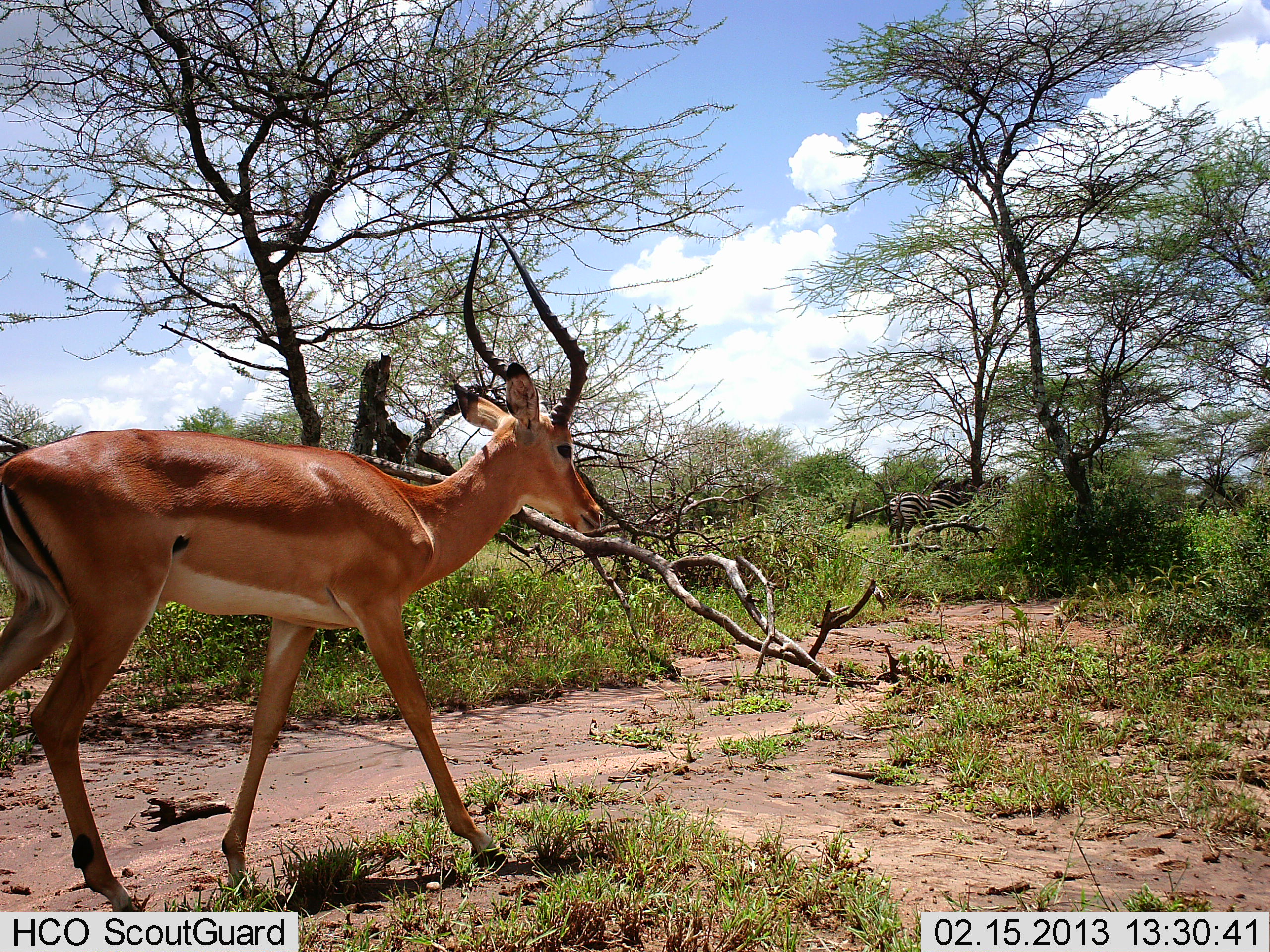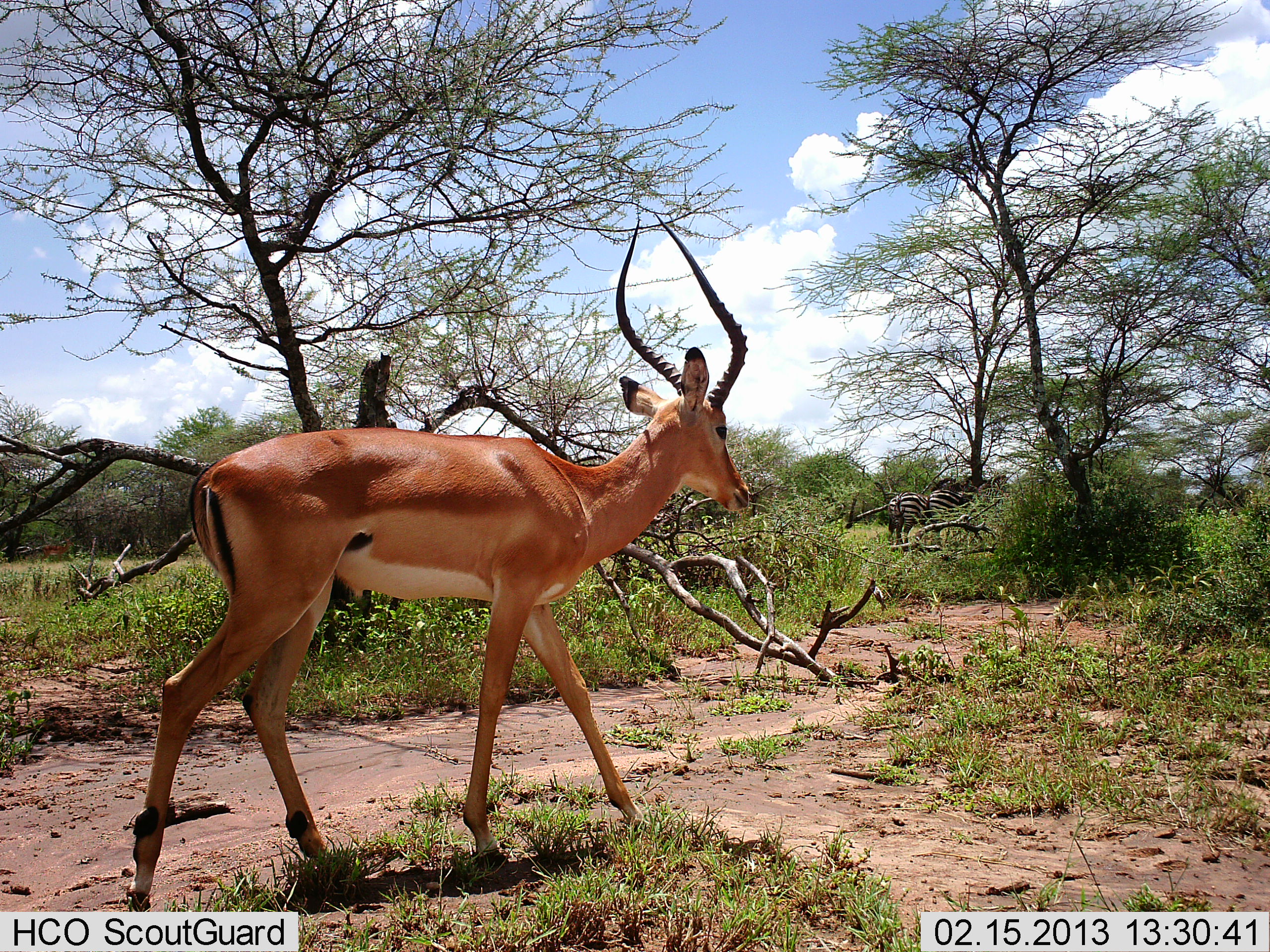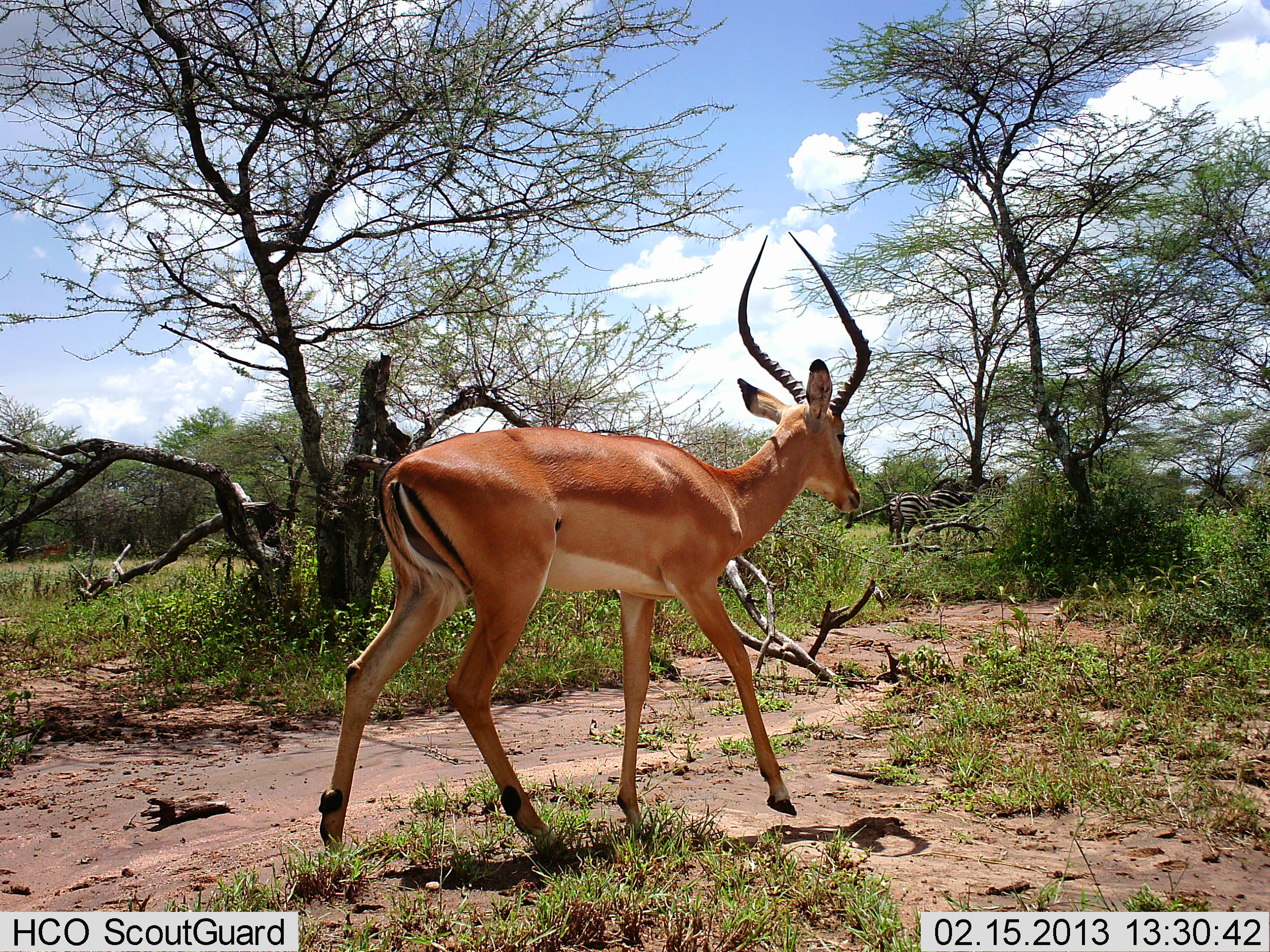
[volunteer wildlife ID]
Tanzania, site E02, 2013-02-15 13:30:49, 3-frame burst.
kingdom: Animalia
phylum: Chordata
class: Mammalia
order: Artiodactyla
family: Bovidae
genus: Aepyceros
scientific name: Aepyceros melampus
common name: impala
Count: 1.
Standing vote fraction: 6%.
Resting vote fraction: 0%.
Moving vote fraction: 97%.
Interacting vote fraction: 0%.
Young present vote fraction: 0%.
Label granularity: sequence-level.